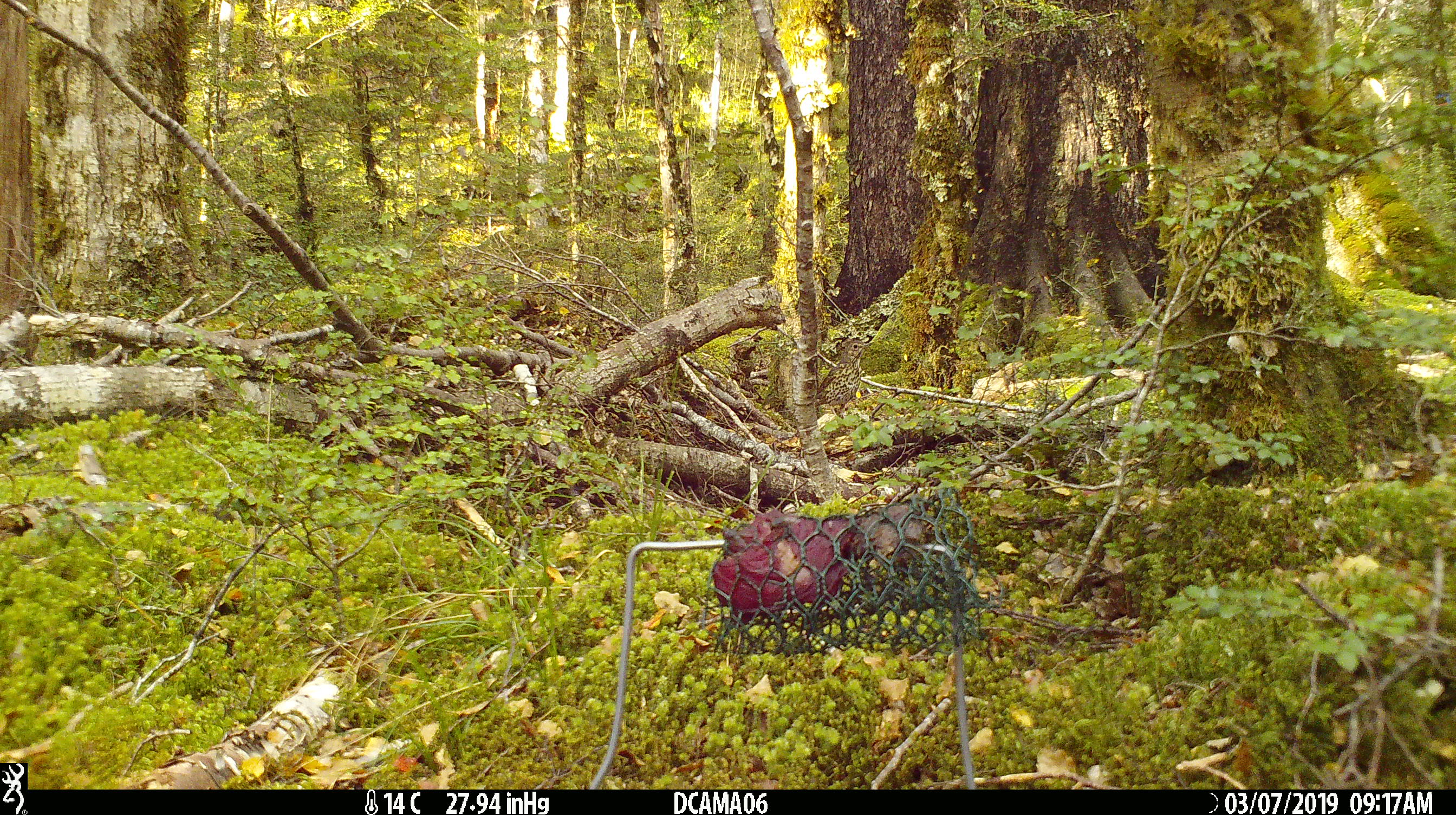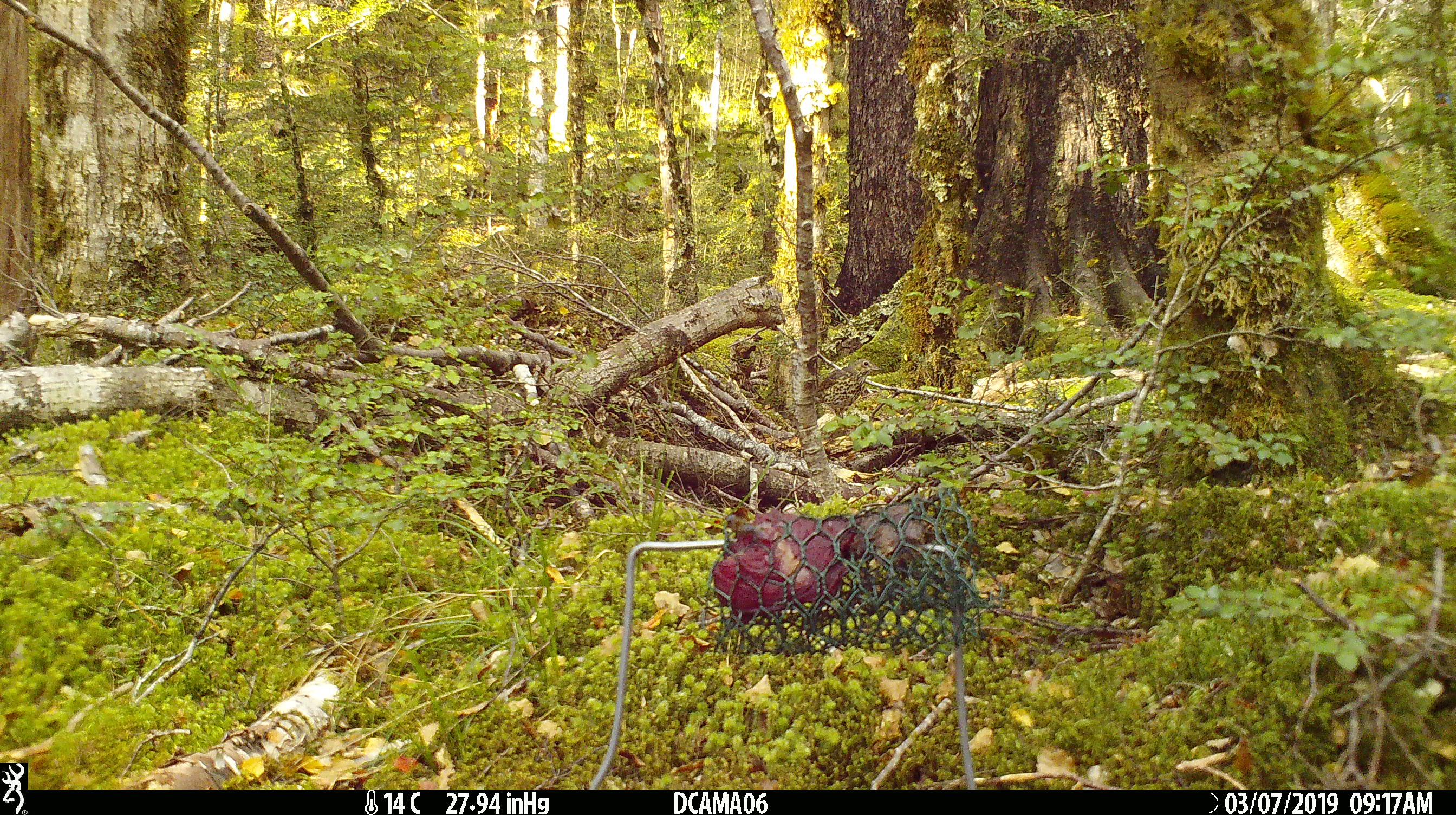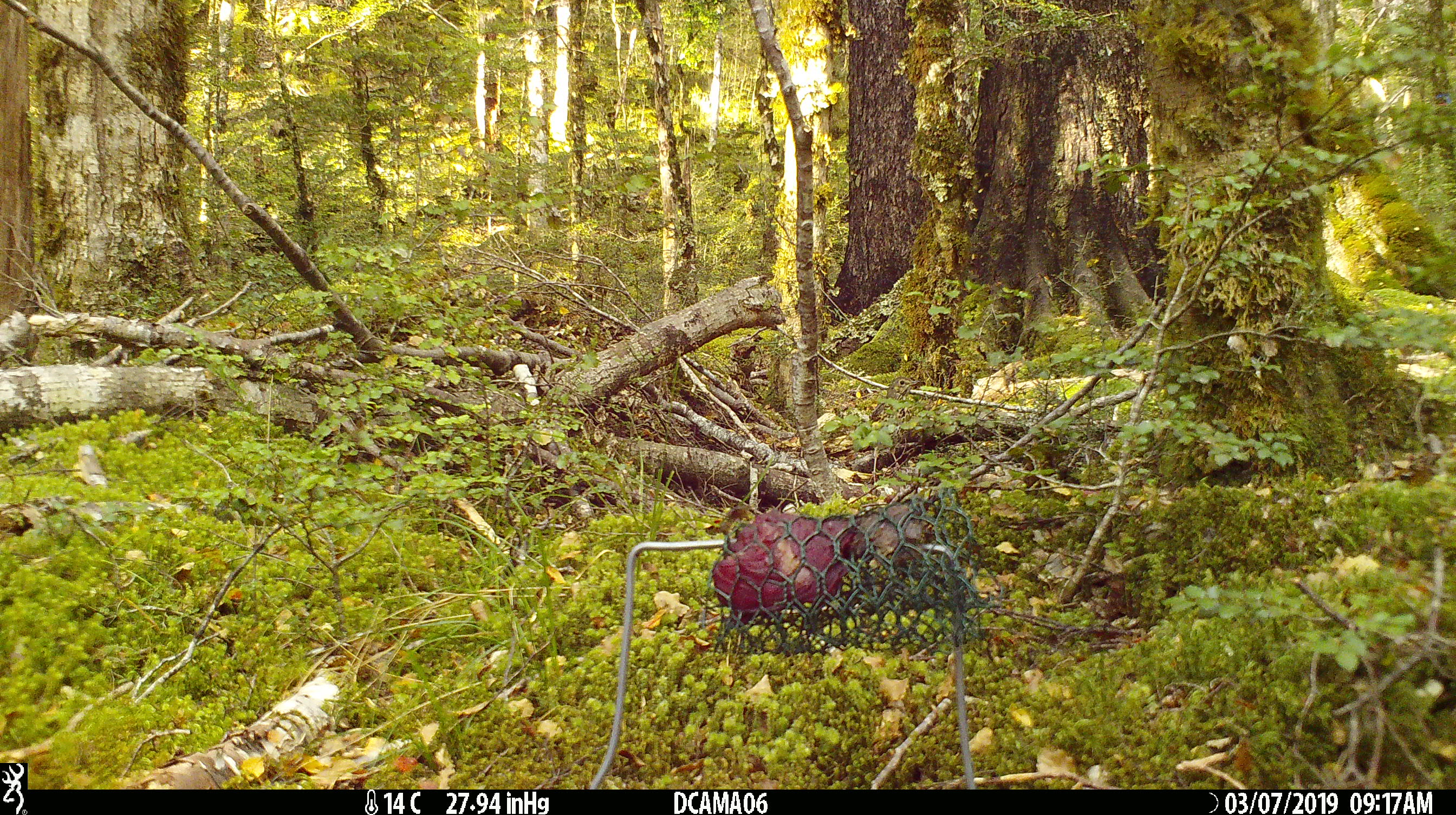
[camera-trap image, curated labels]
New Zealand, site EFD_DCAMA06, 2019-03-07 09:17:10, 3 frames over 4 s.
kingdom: Animalia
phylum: Chordata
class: Aves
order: Passeriformes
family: Turdidae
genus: Turdus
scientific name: Turdus philomelos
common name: song thrush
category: thrush